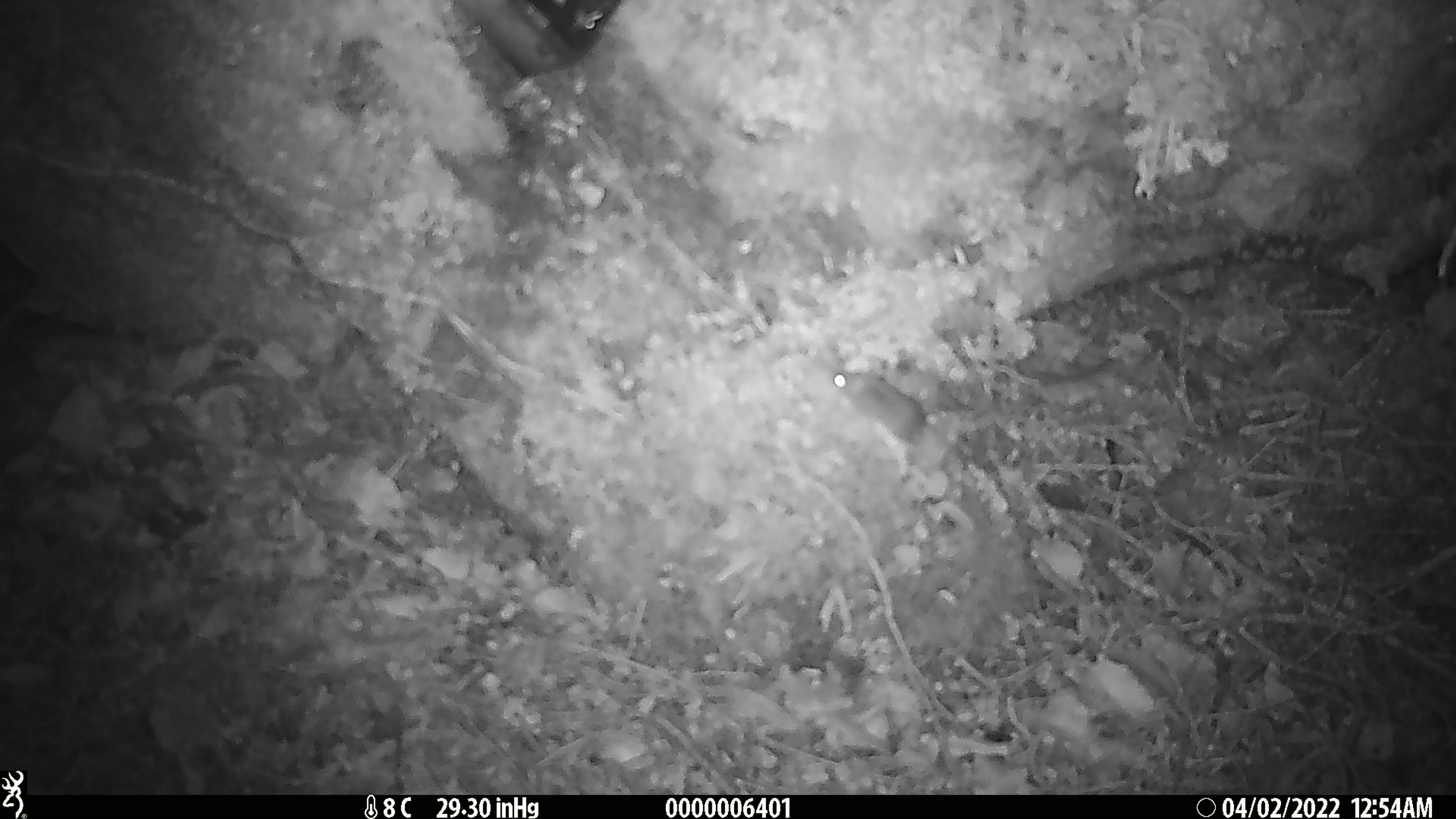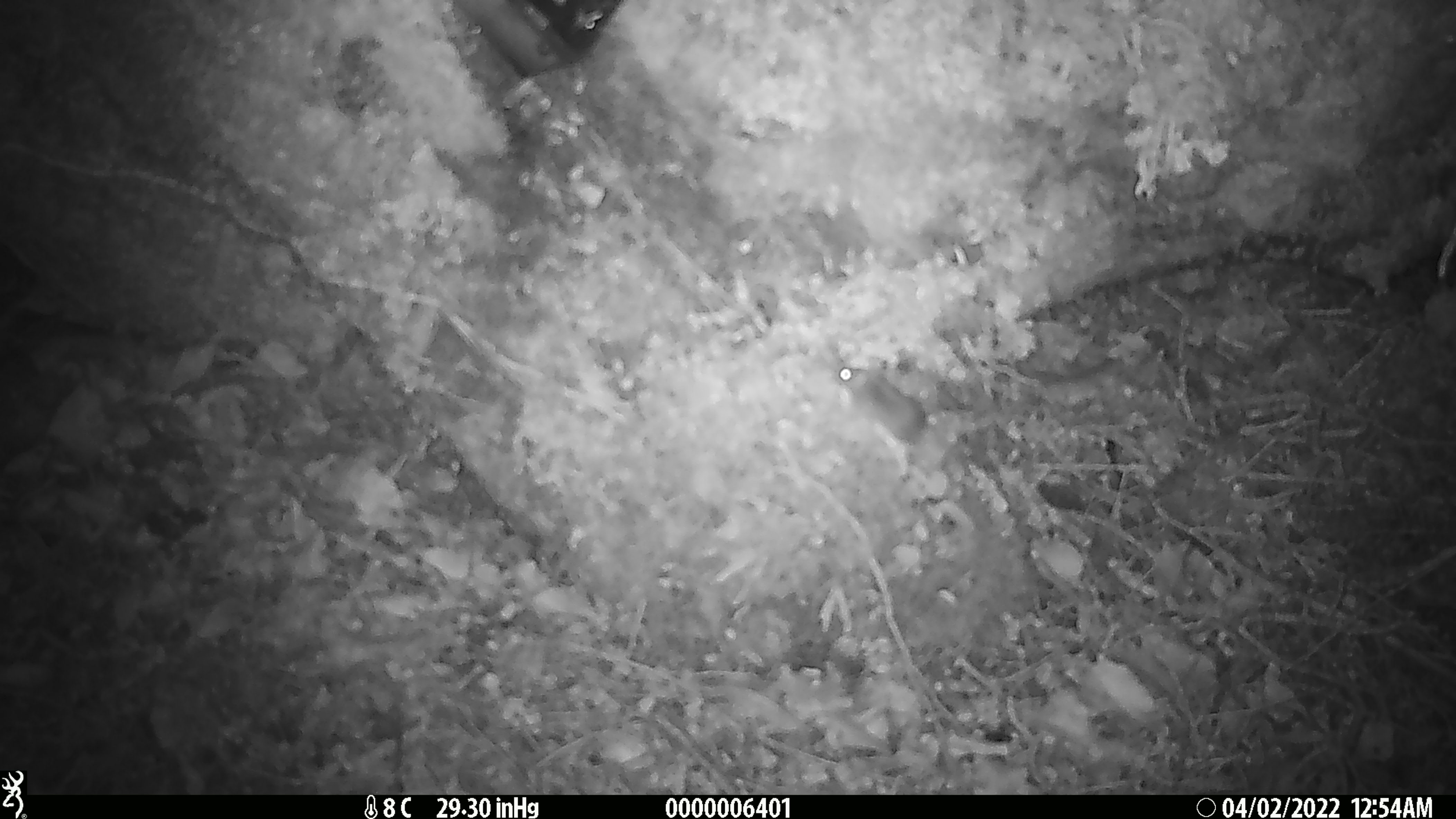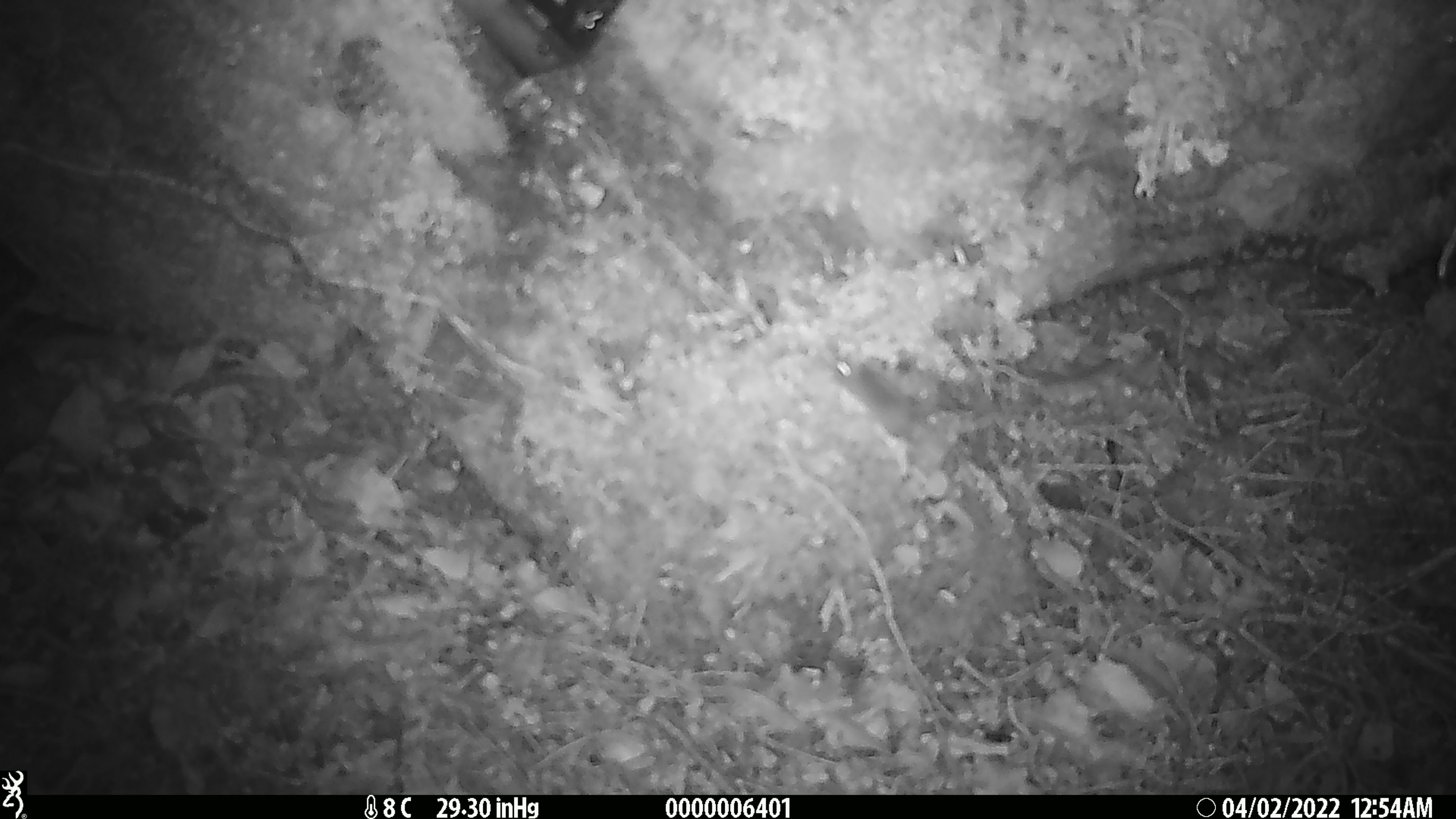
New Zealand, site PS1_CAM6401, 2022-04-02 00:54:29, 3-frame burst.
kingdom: Animalia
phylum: Chordata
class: Mammalia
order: Rodentia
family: Muridae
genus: Mus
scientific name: Mus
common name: mouse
Mouse (Mus).